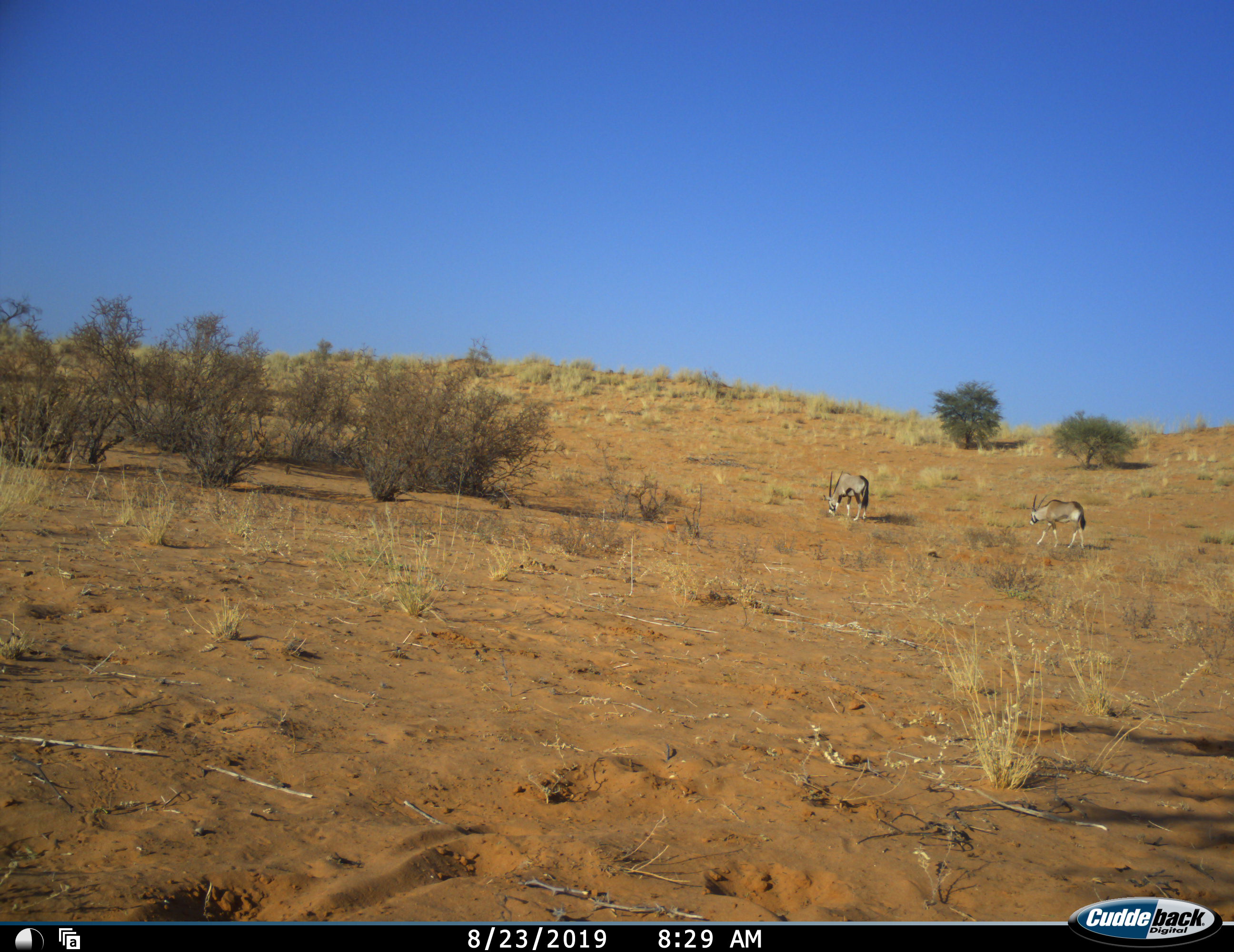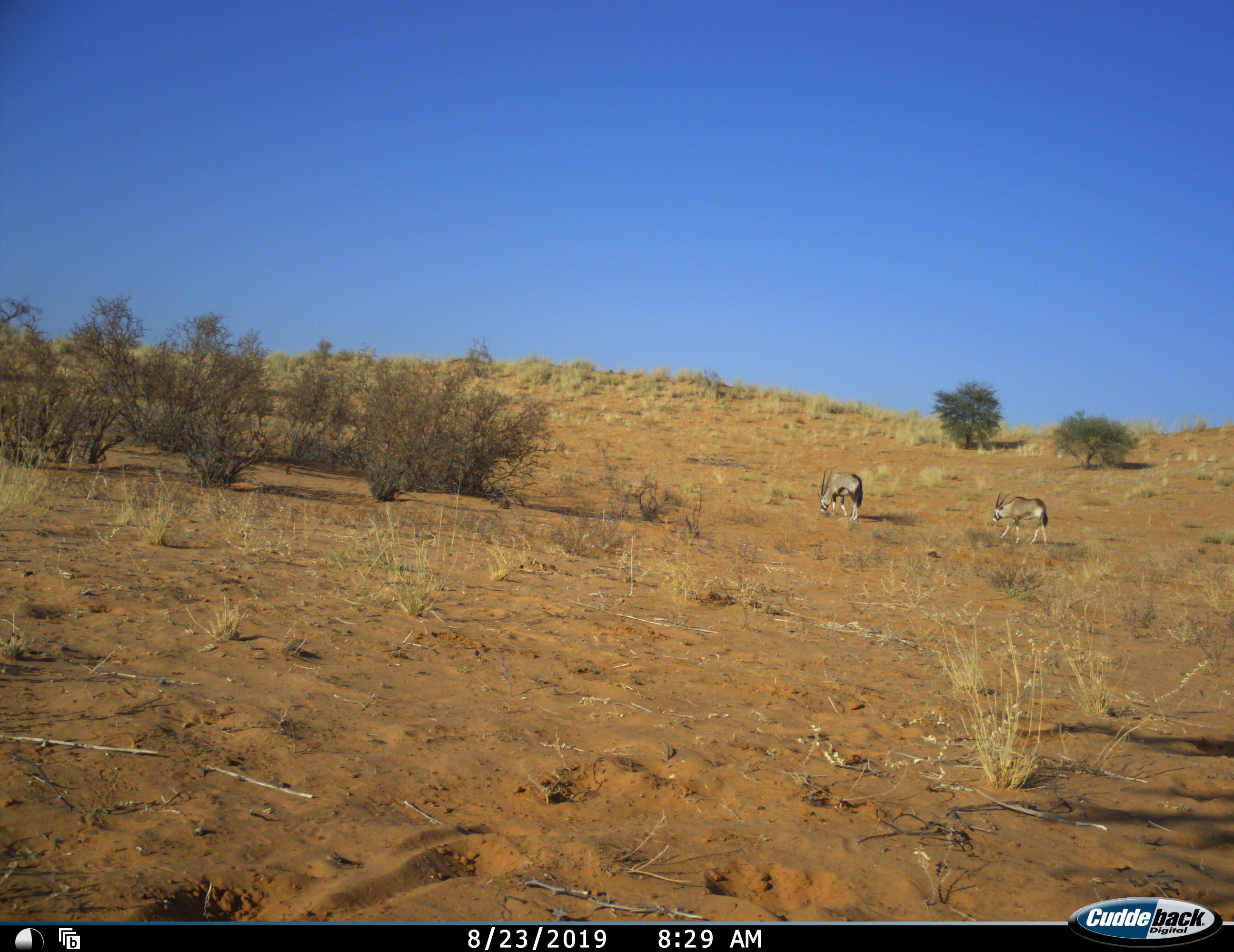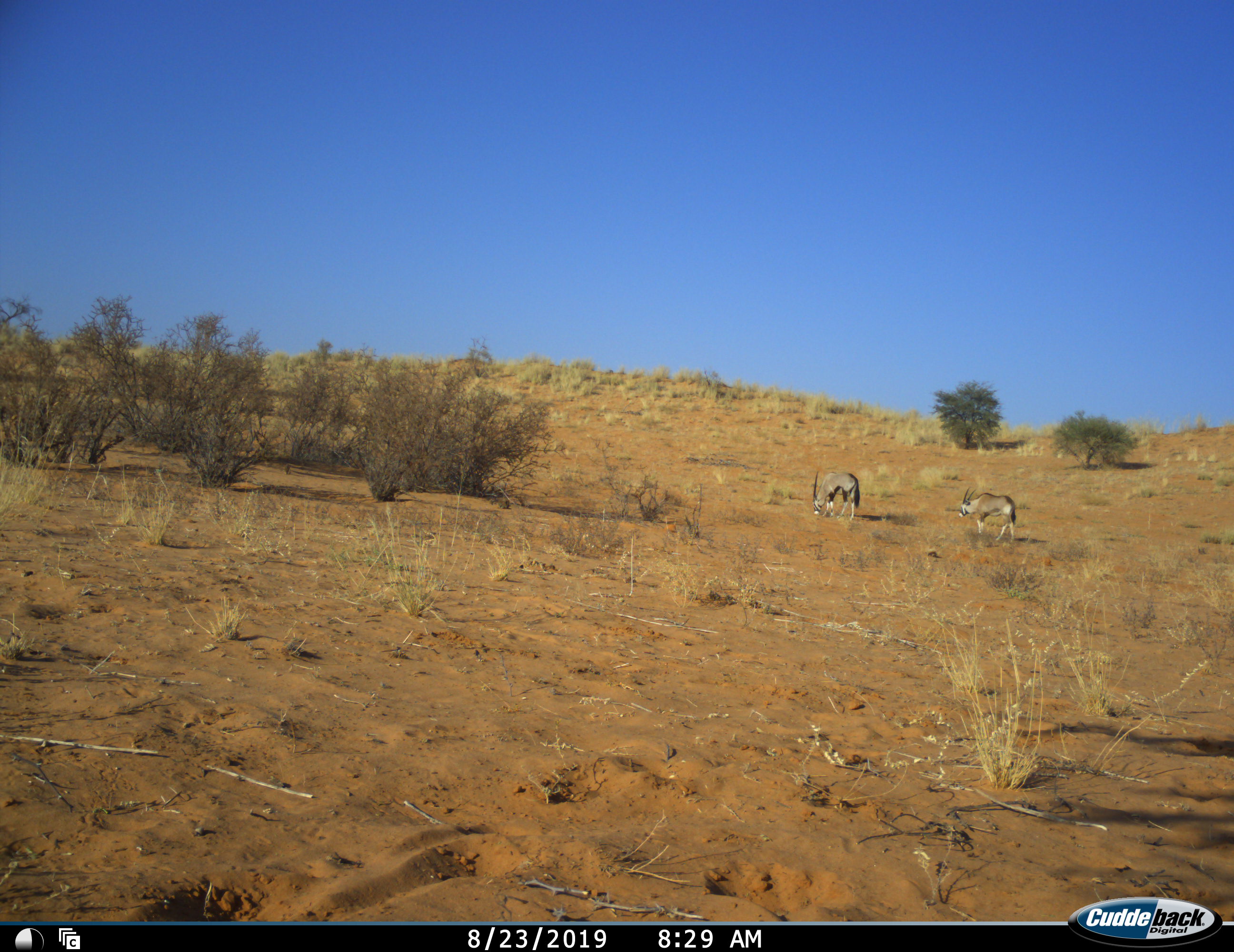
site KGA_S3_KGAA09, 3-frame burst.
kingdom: Animalia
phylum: Chordata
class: Mammalia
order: Artiodactyla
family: Bovidae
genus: Oryx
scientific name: Oryx gazella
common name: gemsbok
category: oryx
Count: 2.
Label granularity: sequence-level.